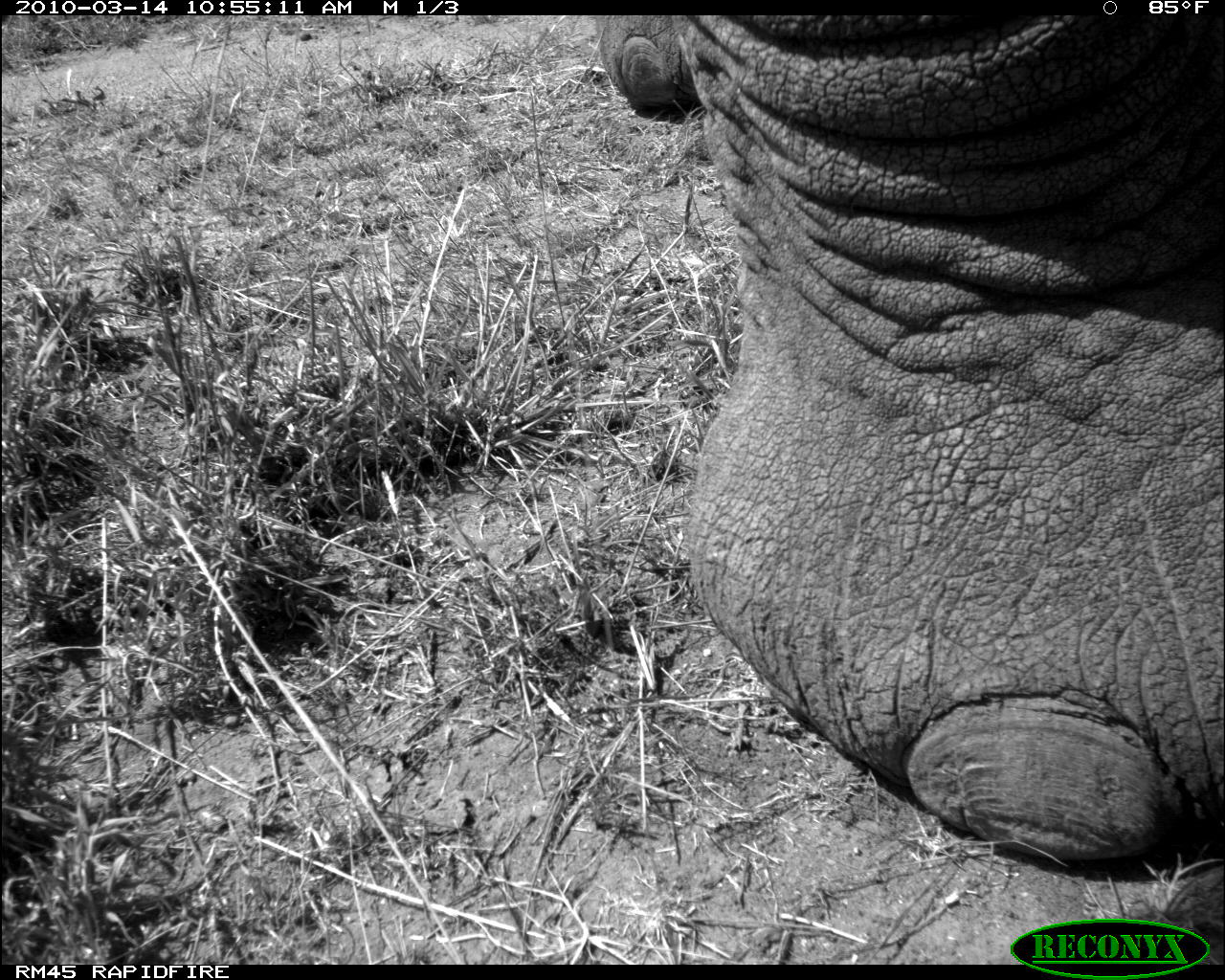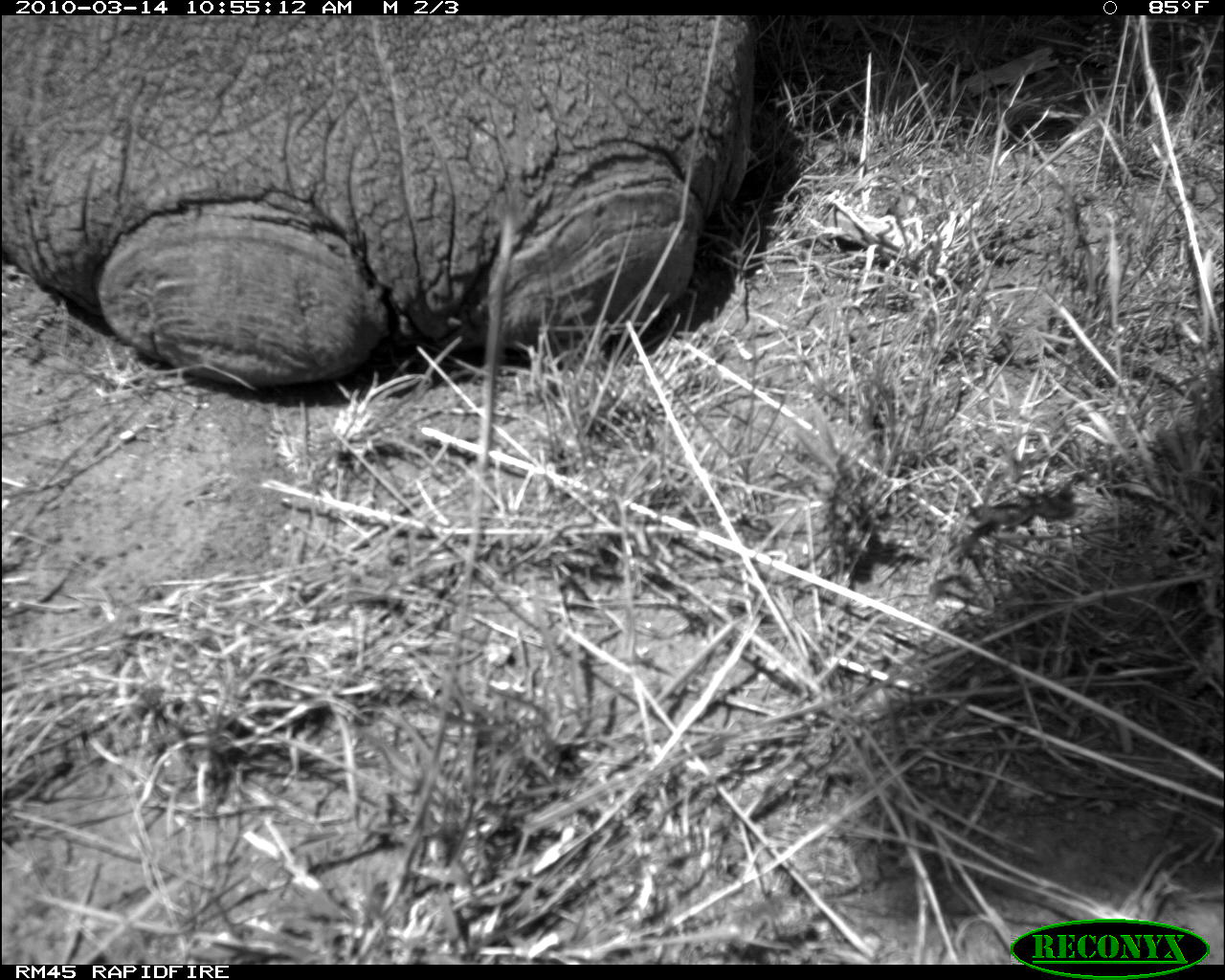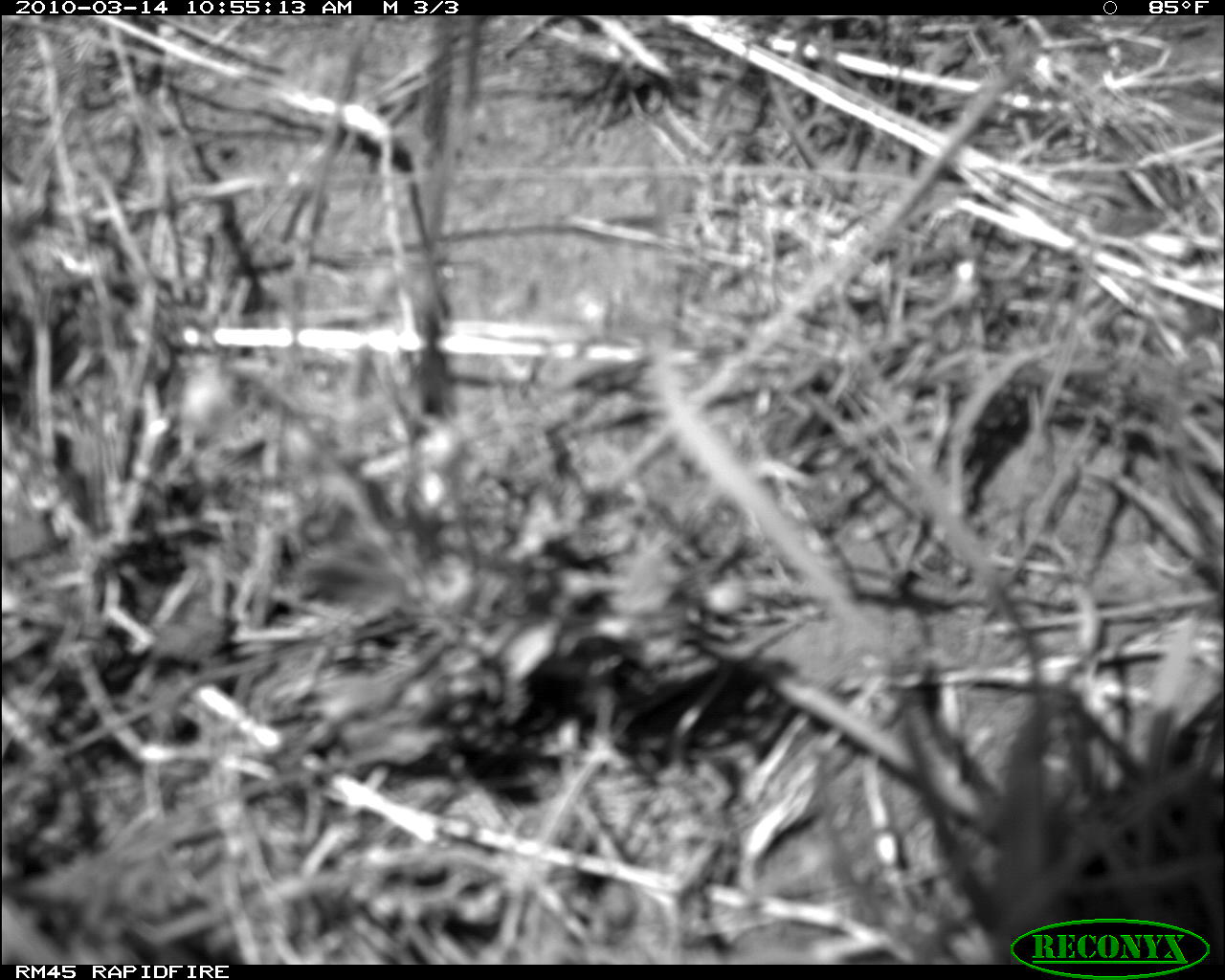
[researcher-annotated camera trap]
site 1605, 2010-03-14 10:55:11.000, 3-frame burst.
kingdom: Animalia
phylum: Chordata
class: Mammalia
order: Proboscidea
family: Elephantidae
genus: Loxodonta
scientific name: Loxodonta africana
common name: african bush elephant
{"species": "Loxodonta africana (african bush elephant)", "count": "1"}